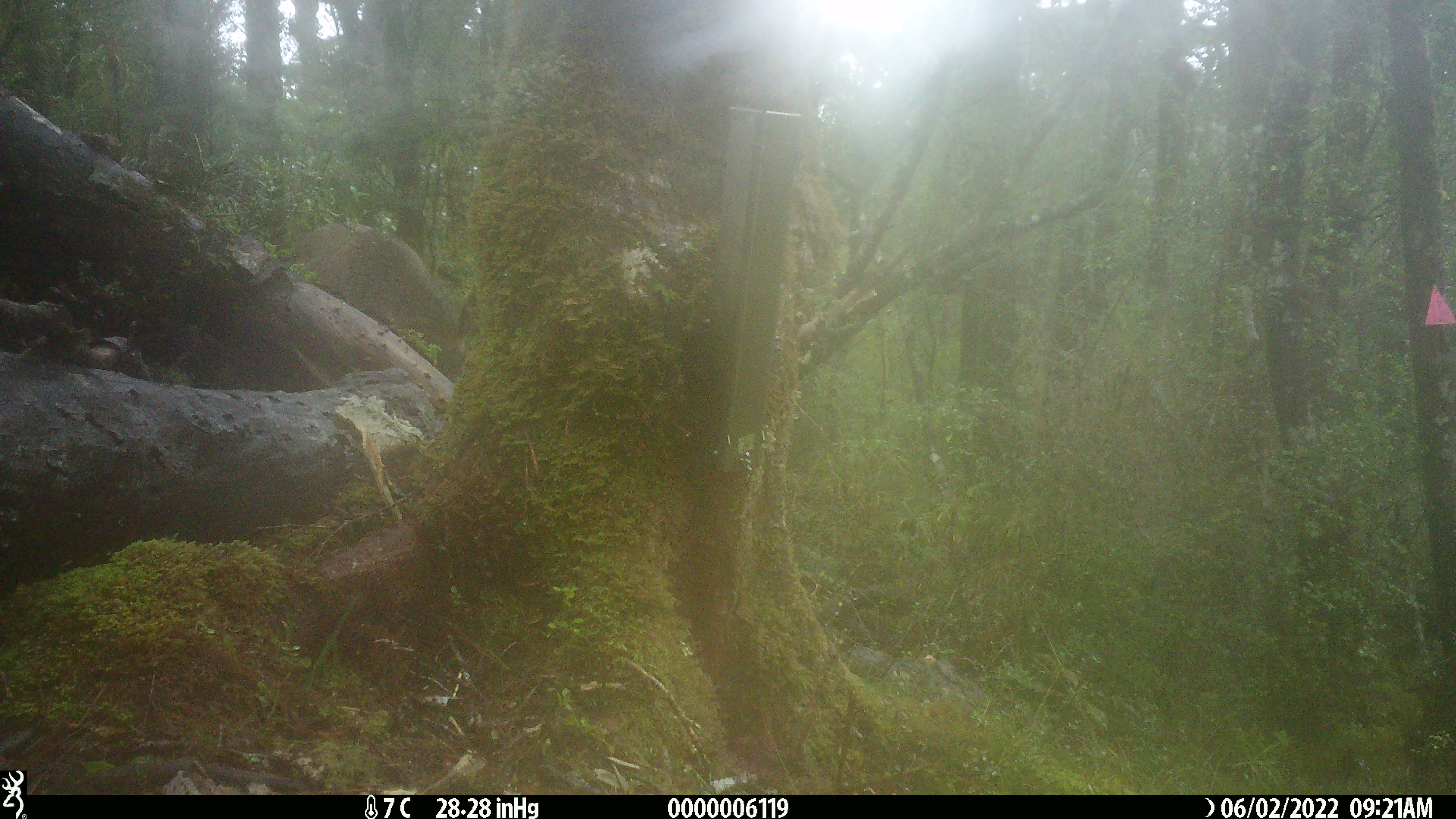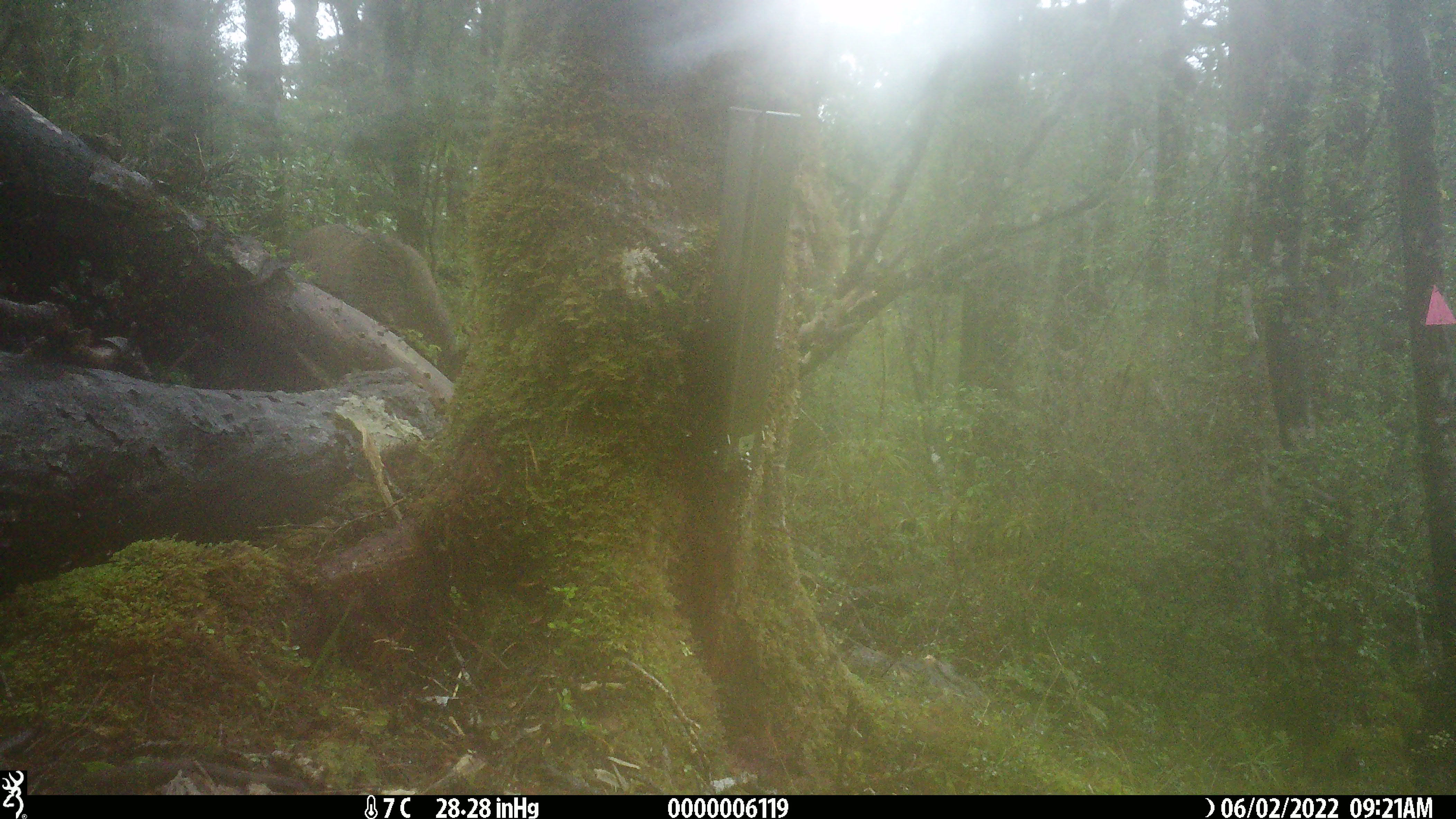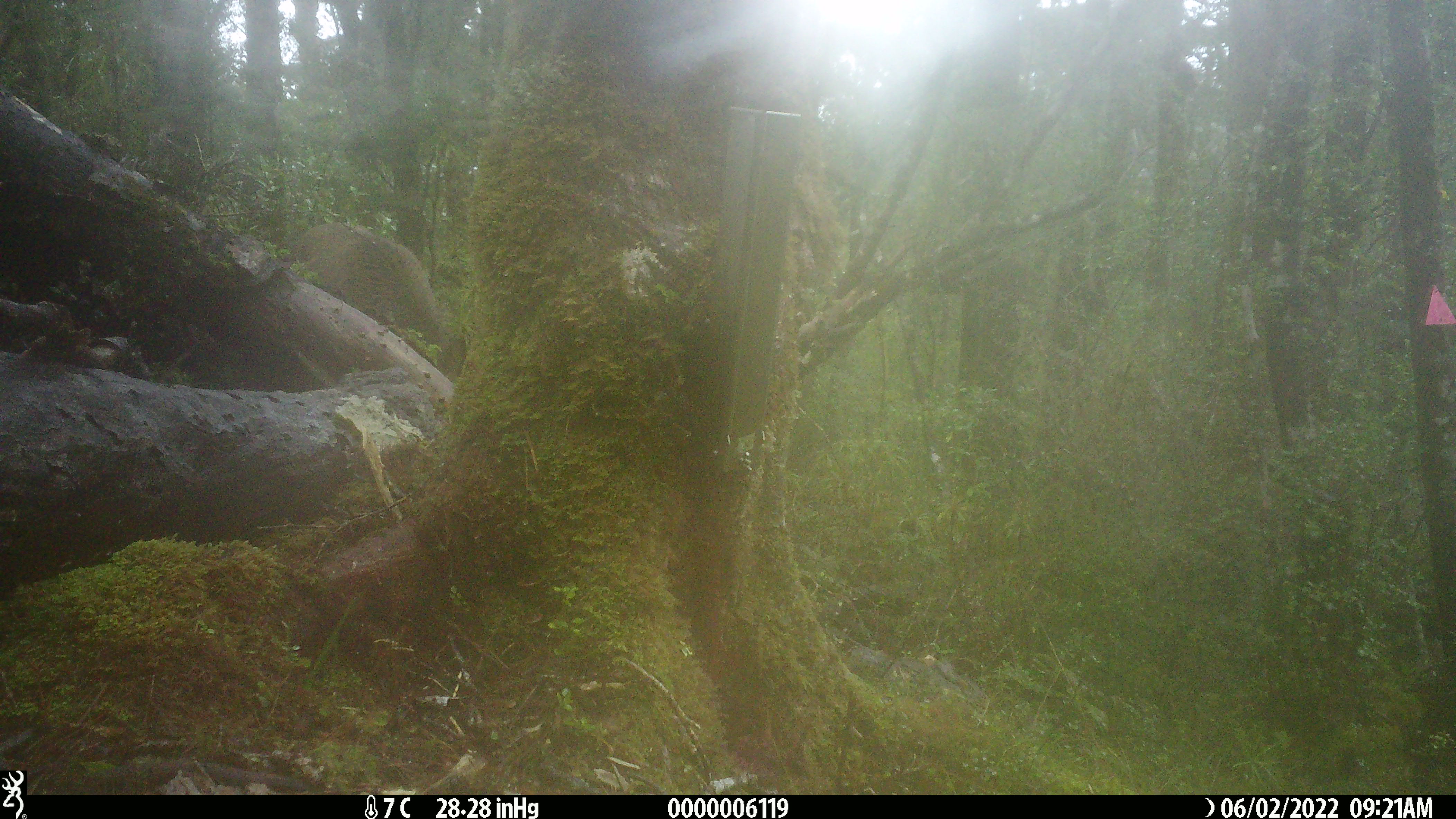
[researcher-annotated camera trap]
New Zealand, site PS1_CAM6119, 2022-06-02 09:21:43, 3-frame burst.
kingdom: Animalia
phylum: Chordata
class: Mammalia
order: Artiodactyla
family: Cervidae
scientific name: Cervidae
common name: deer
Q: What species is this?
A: Deer (Cervidae).